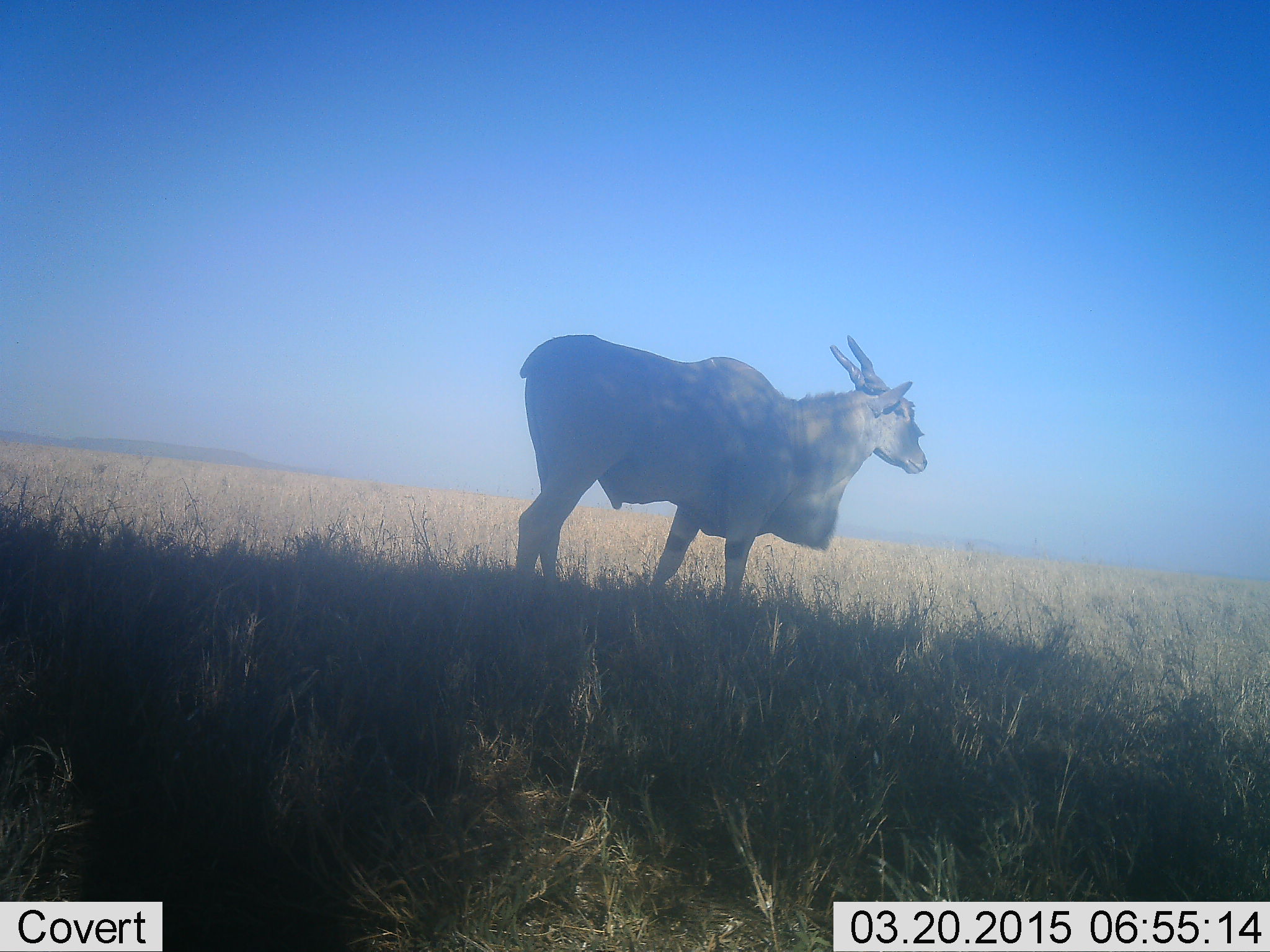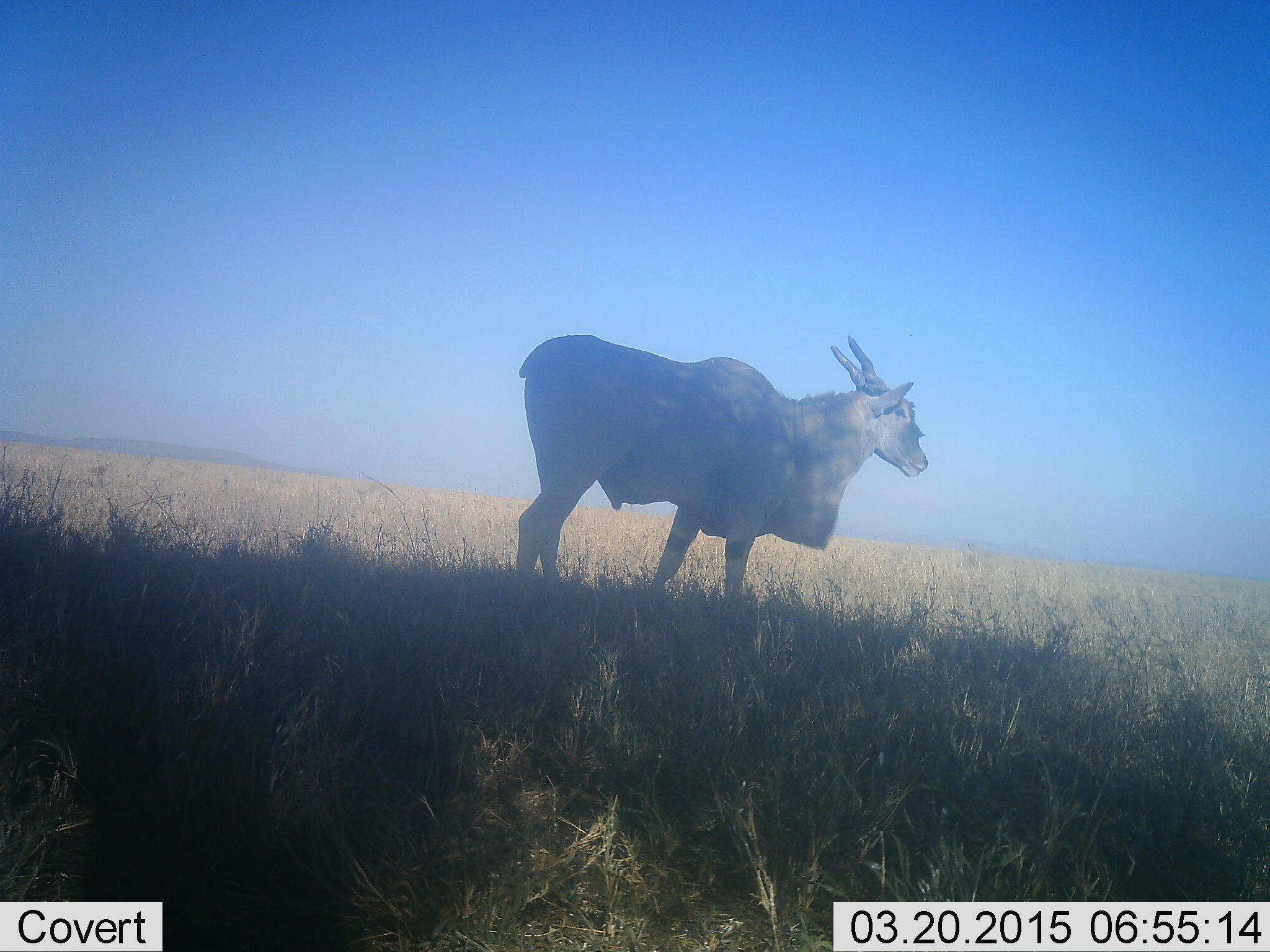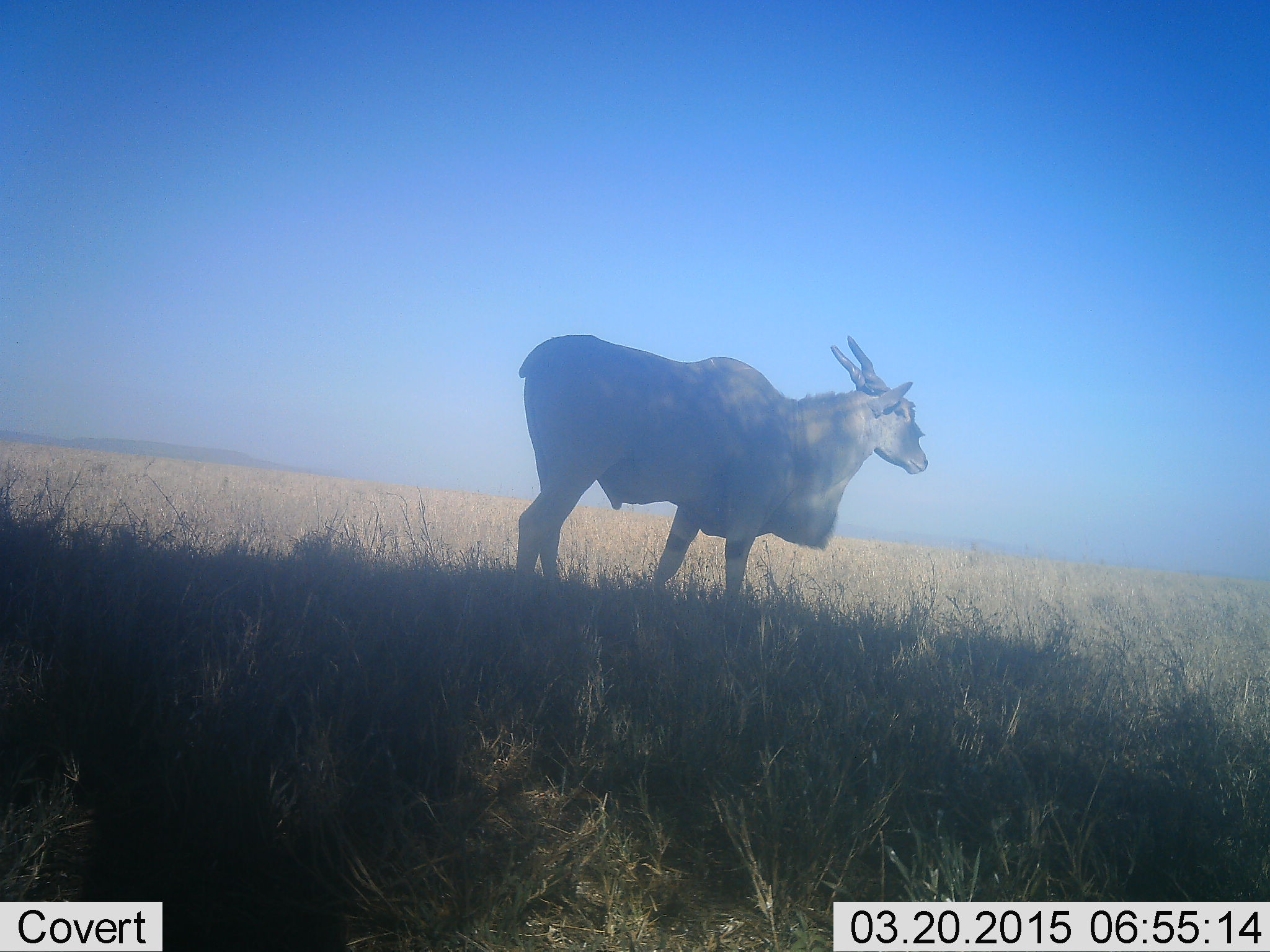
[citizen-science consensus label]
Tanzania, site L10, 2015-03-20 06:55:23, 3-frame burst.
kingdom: Animalia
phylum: Chordata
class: Mammalia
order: Artiodactyla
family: Bovidae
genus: Tragelaphus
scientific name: Tragelaphus oryx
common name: eland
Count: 1.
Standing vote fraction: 70%.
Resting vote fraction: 10%.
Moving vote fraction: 0%.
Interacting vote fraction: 0%.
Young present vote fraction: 0%.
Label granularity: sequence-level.